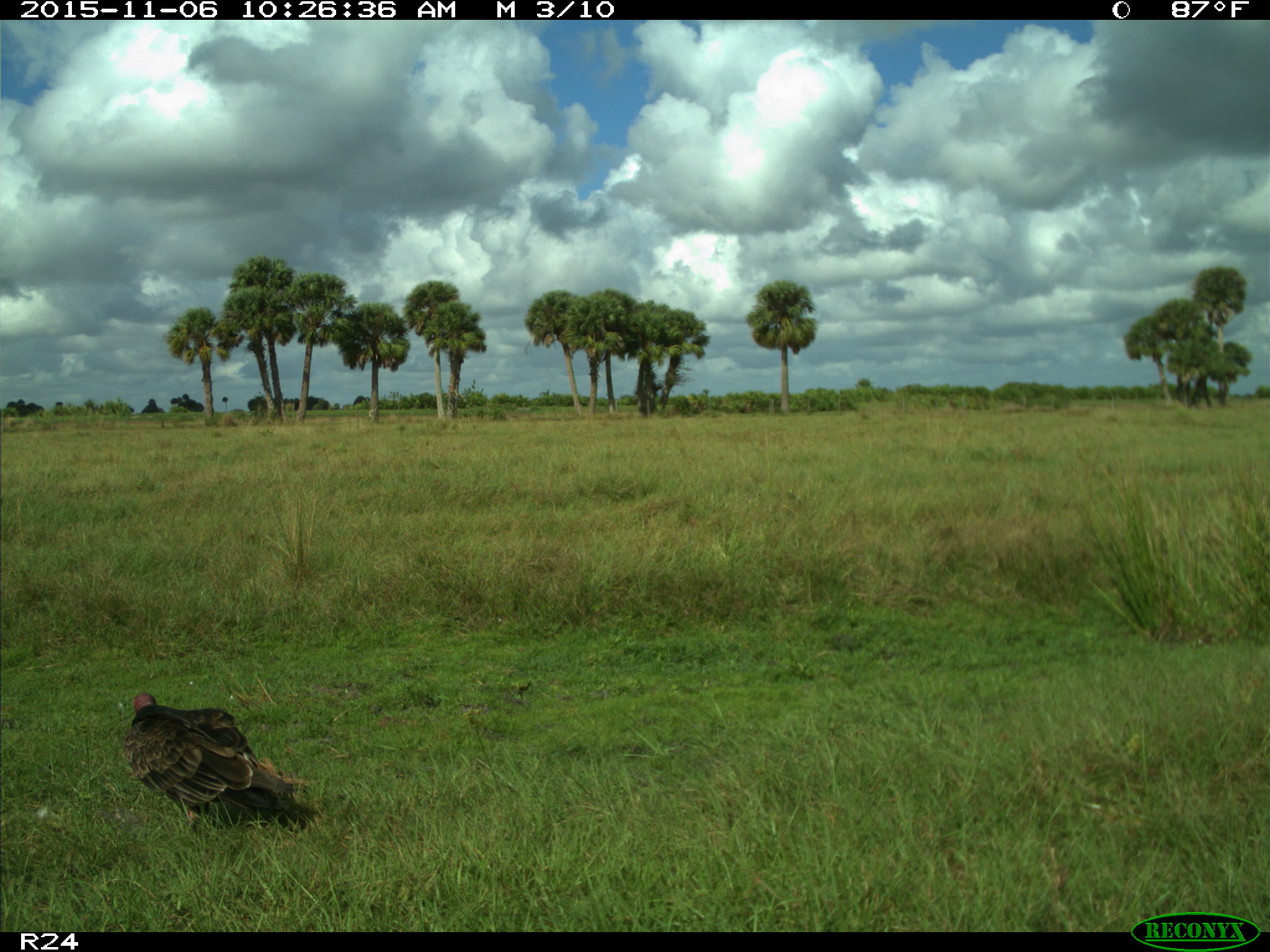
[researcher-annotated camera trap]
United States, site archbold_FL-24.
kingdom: Animalia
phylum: Chordata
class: Aves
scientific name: Aves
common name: birds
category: unidentified bird